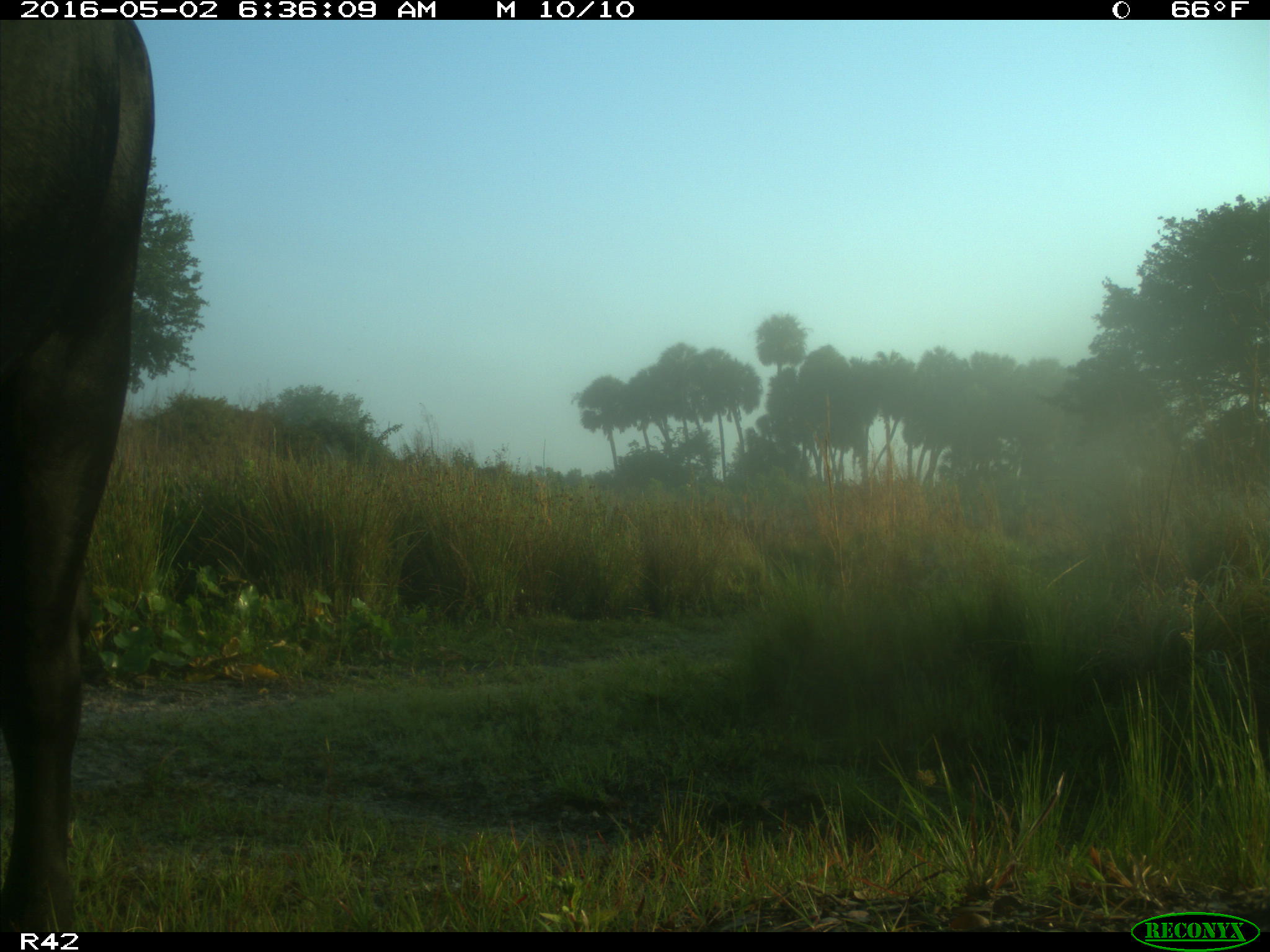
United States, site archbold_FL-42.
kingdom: Animalia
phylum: Chordata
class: Mammalia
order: Artiodactyla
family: Bovidae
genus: Bos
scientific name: Bos taurus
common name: domestic cow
Bos taurus (domestic cow).